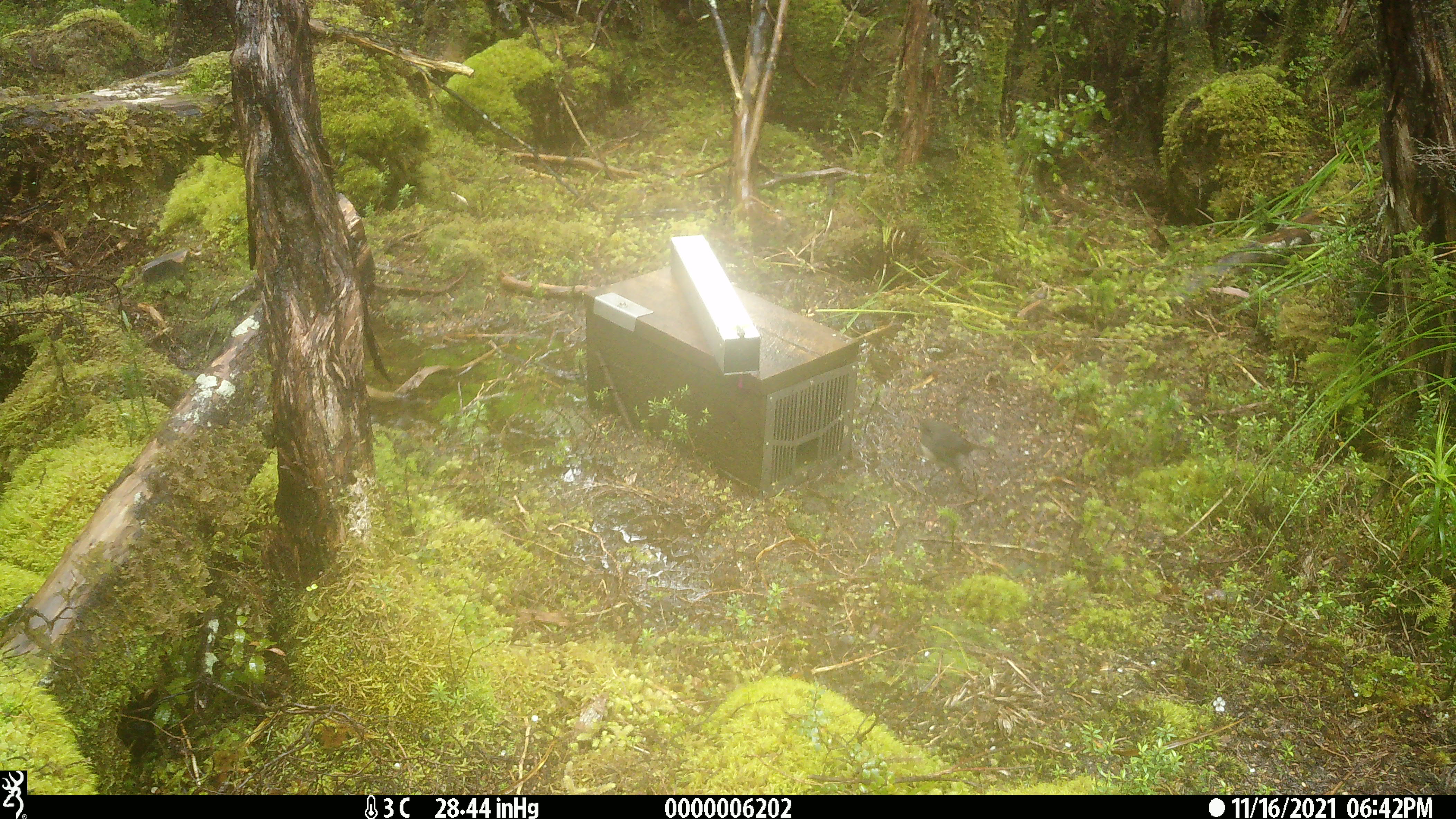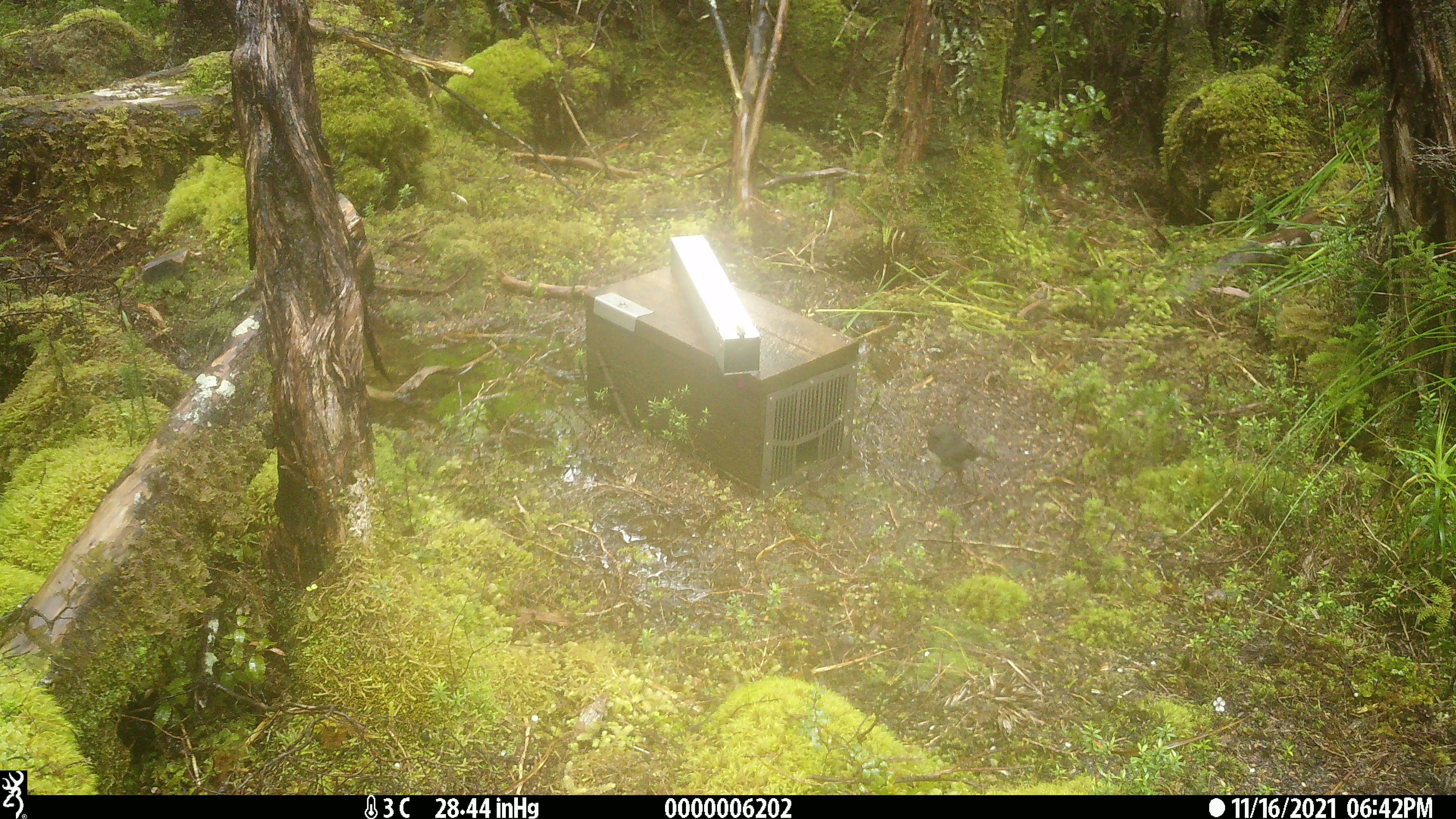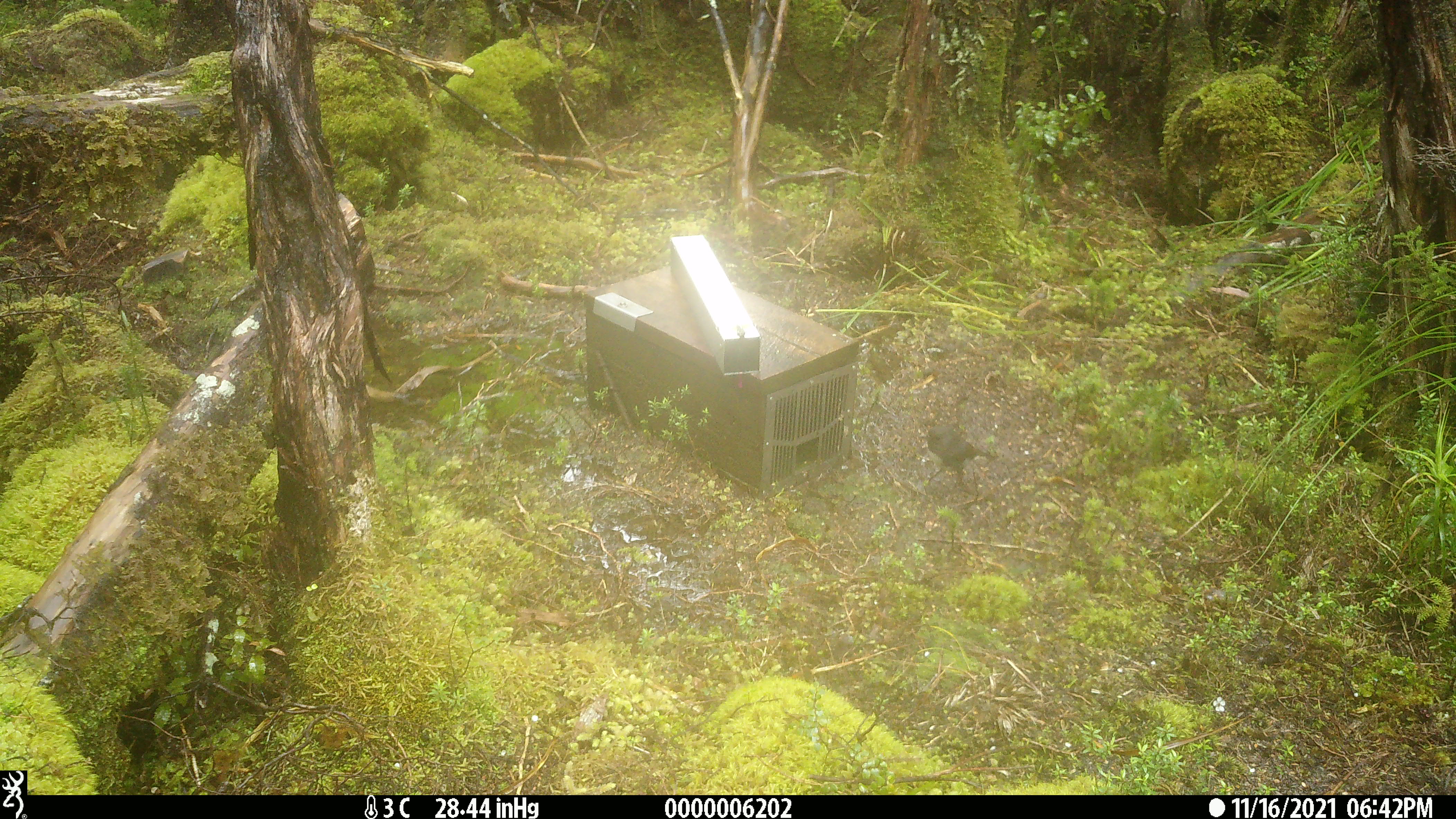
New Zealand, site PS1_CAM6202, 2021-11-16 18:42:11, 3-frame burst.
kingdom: Animalia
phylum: Chordata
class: Aves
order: Passeriformes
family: Petroicidae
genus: Petroica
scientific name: Petroica australis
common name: new zealand robin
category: robin